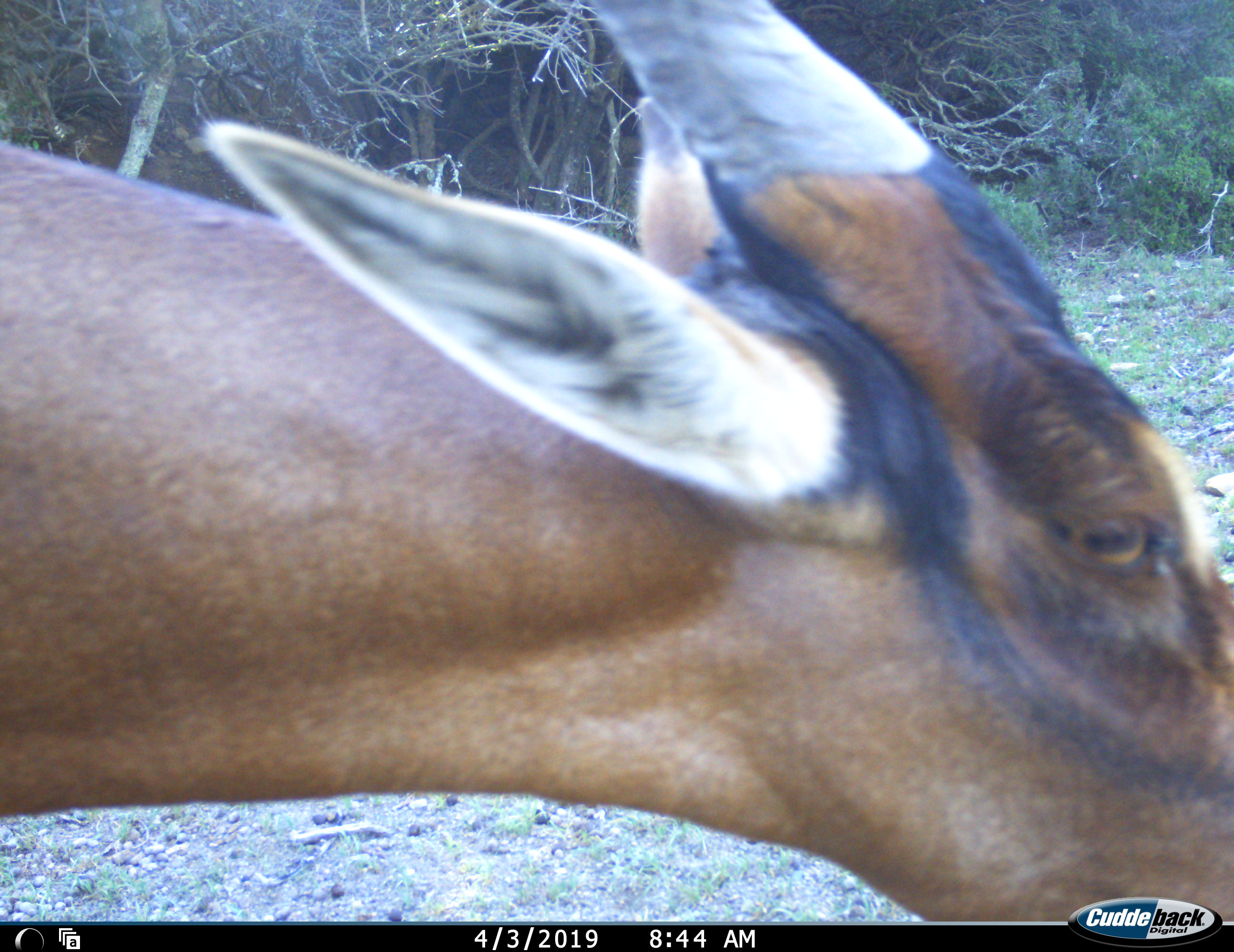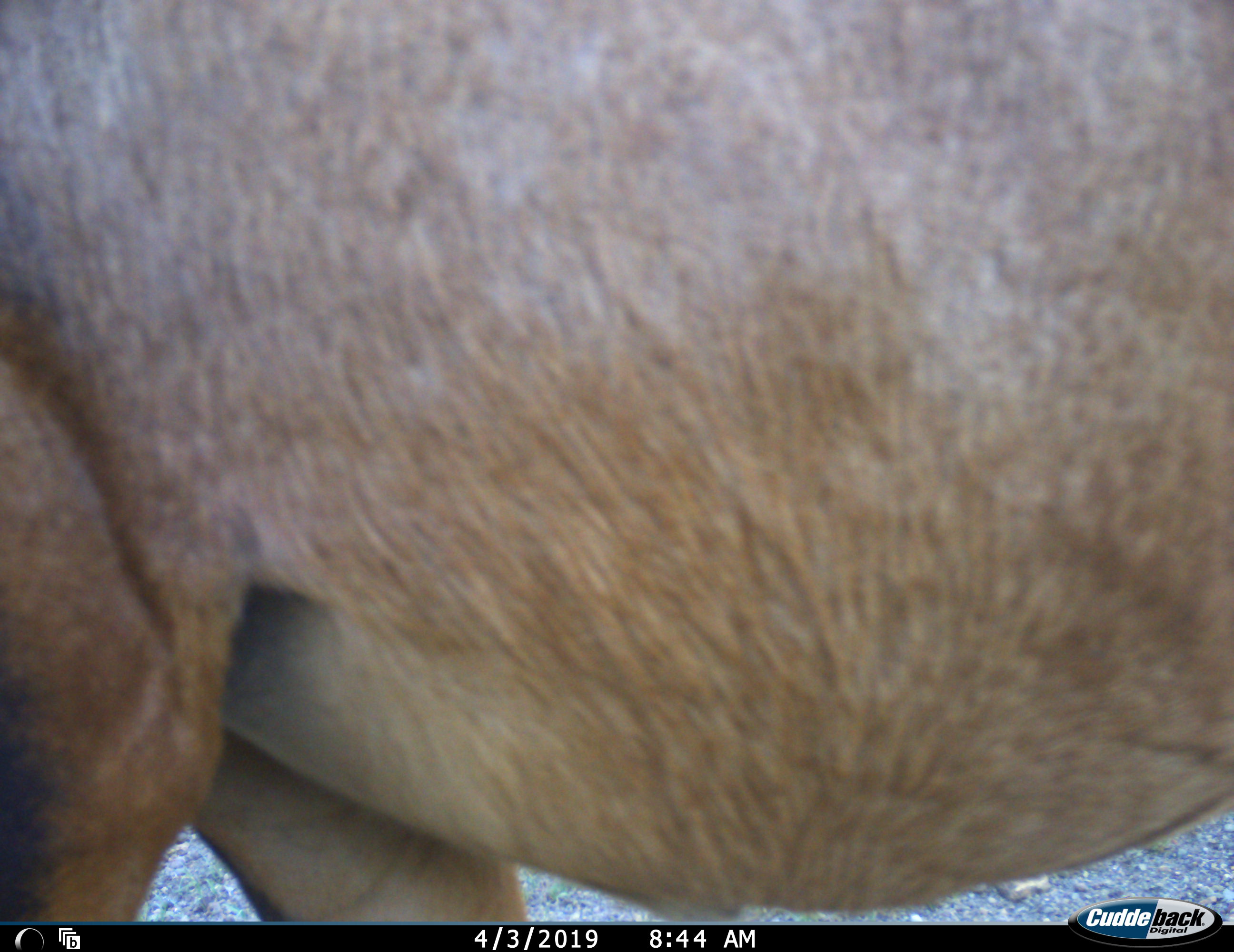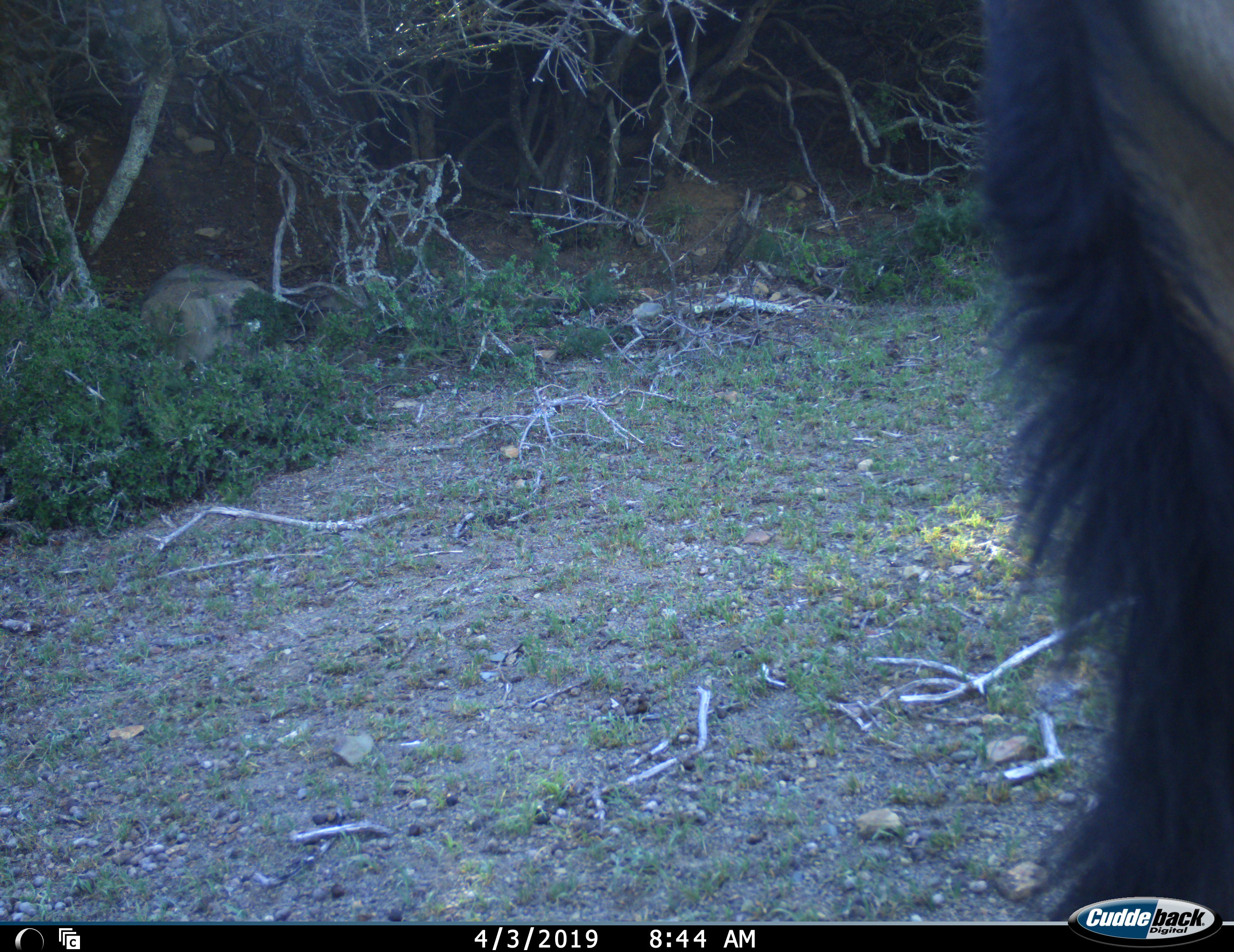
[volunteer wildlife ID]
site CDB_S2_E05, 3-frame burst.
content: unidentified animal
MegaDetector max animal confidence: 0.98